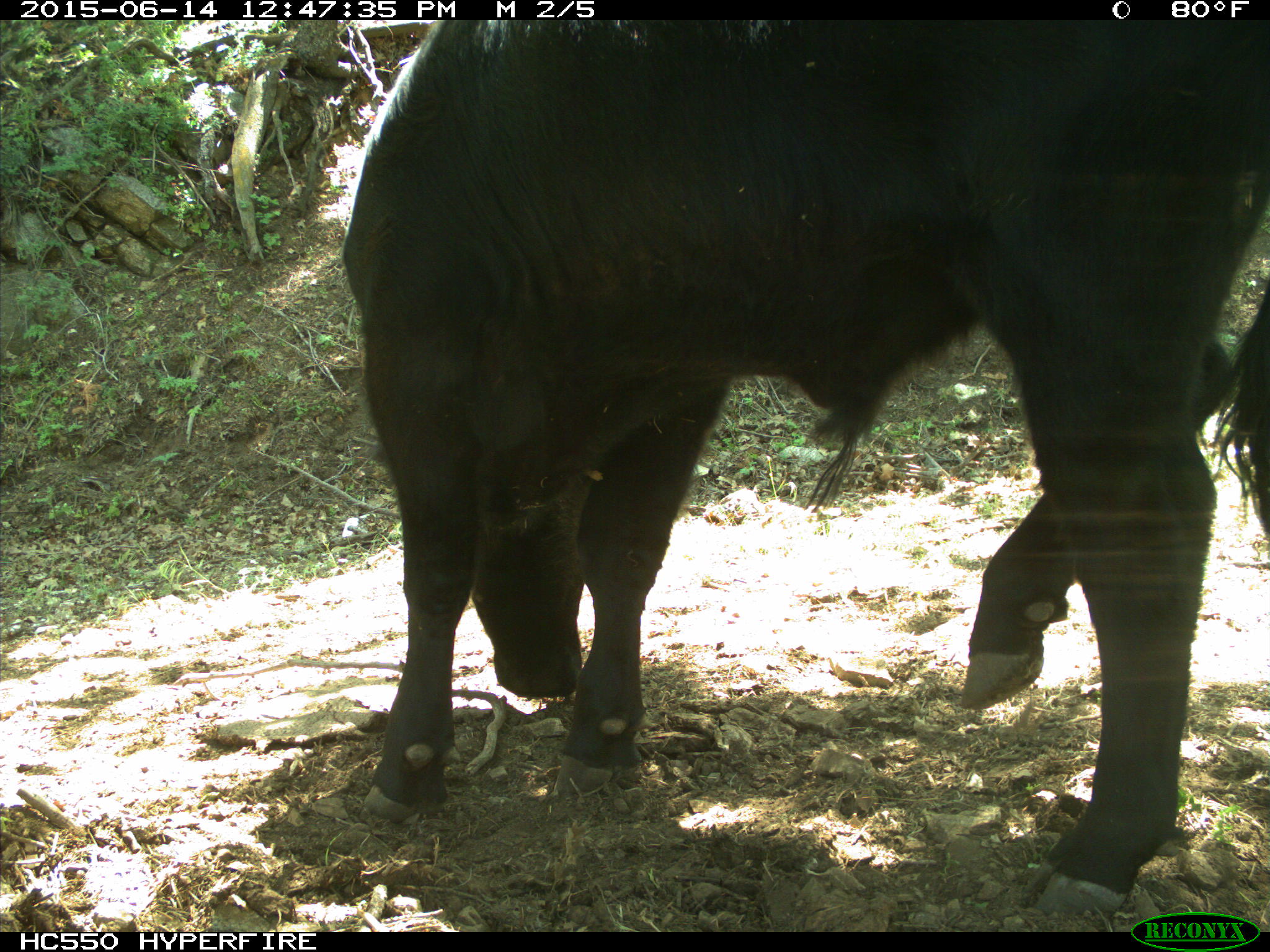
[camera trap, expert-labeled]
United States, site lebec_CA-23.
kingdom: Animalia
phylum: Chordata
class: Mammalia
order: Artiodactyla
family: Bovidae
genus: Bos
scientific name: Bos taurus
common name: domestic cow